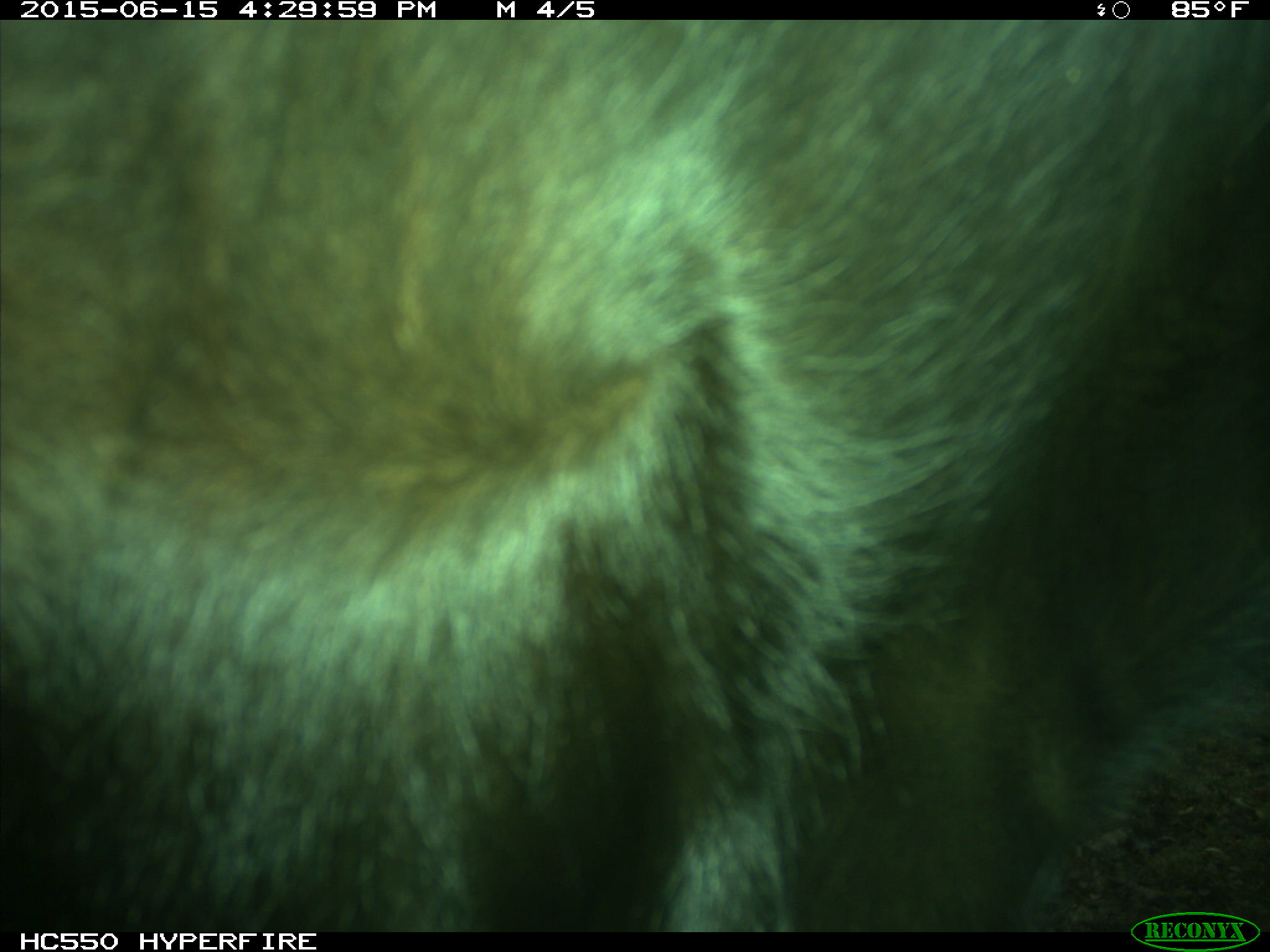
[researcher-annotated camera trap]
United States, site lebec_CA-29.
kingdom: Animalia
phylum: Chordata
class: Mammalia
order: Artiodactyla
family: Bovidae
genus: Bos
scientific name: Bos taurus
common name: domestic cow